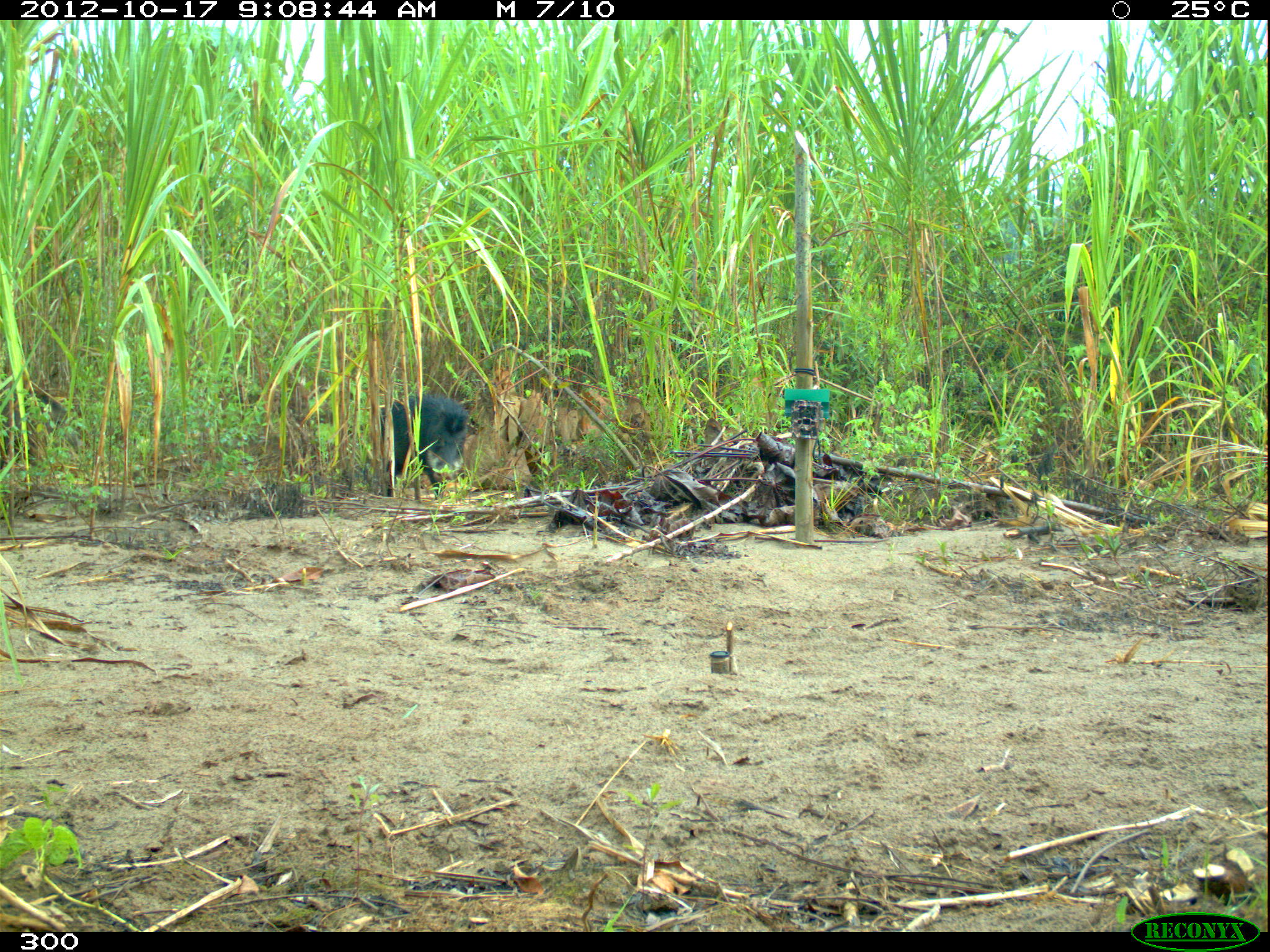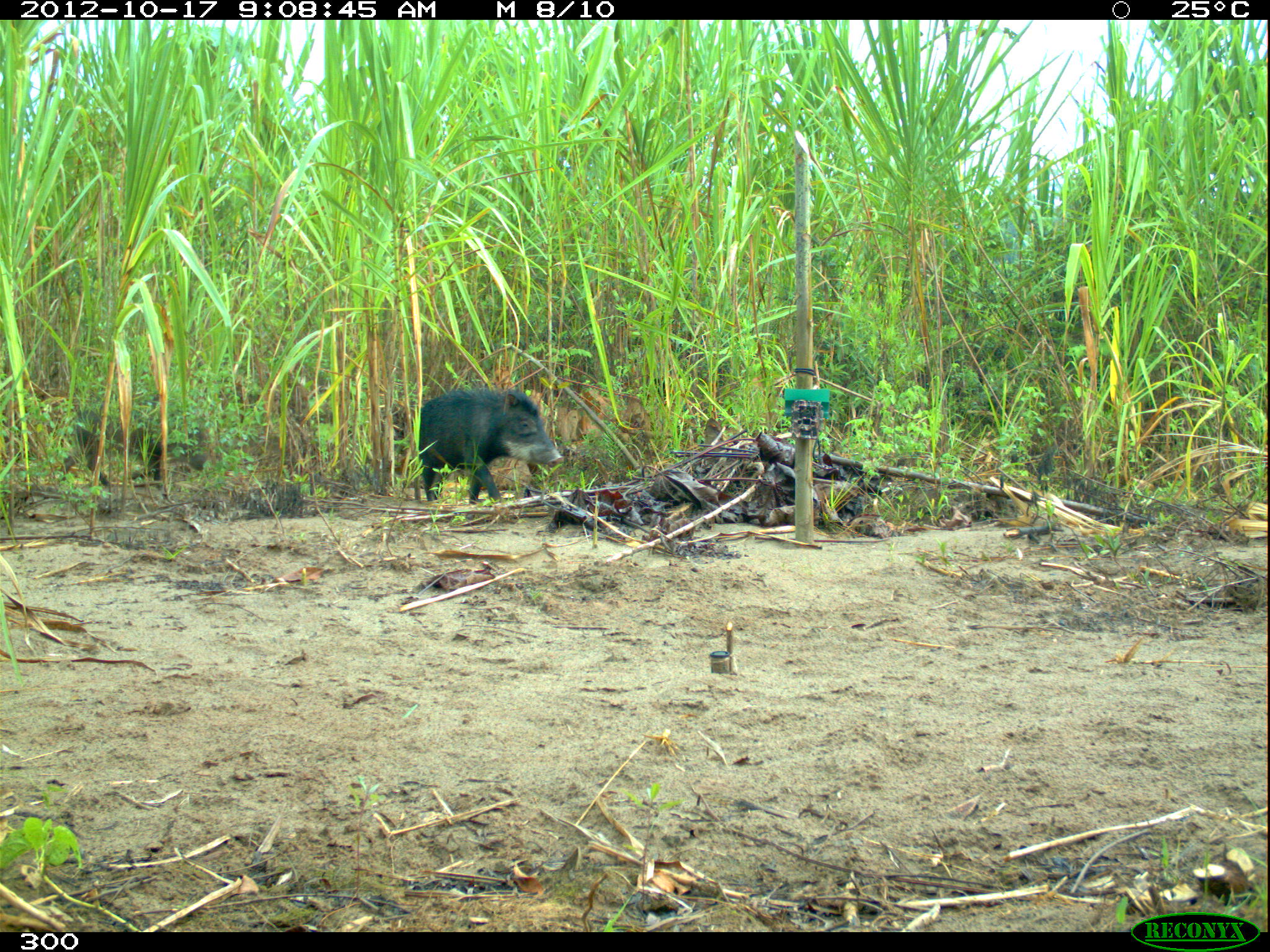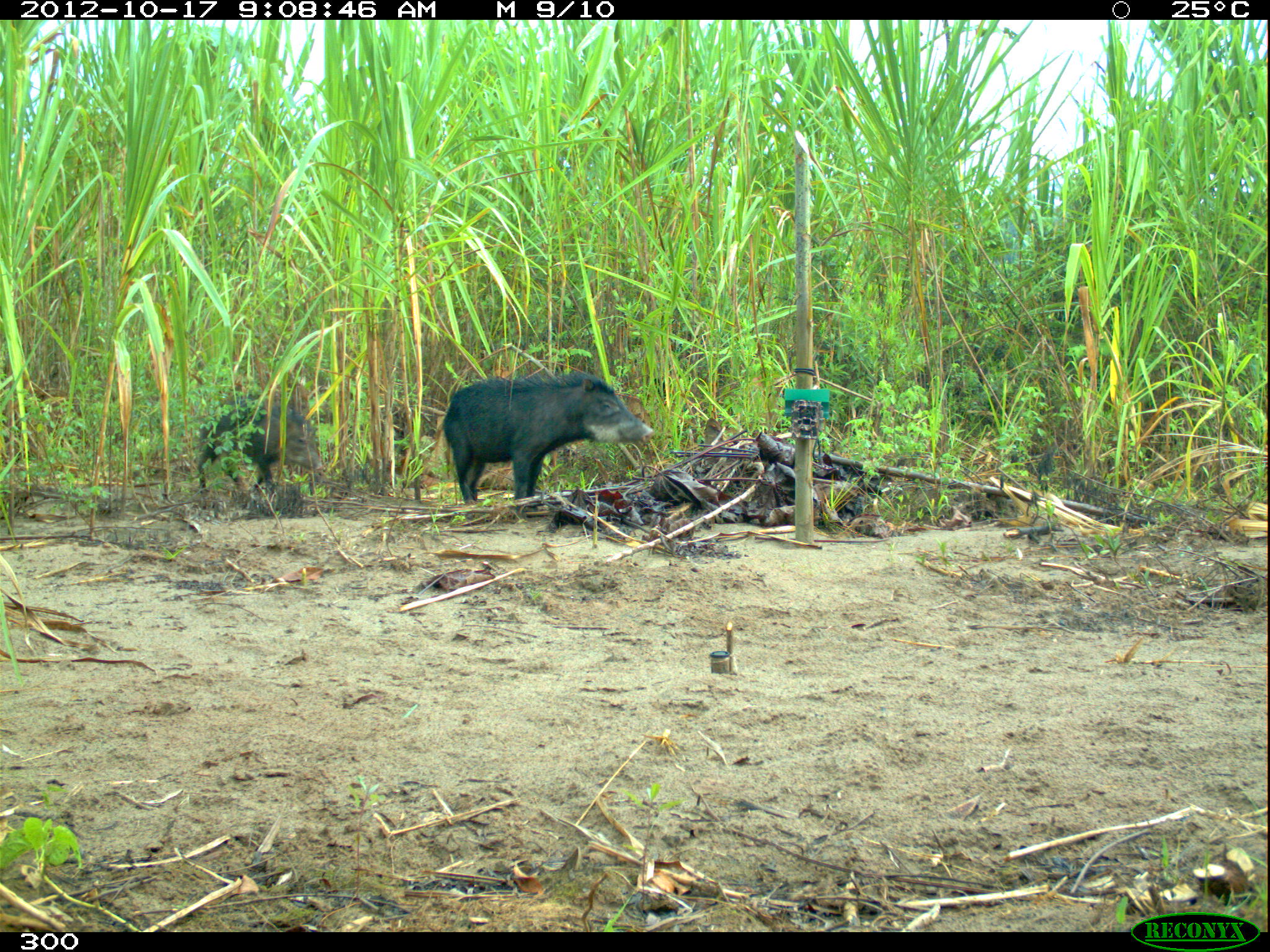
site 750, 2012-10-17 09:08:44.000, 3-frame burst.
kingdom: Animalia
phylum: Chordata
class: Mammalia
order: Artiodactyla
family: Tayassuidae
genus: Tayassu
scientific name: Tayassu pecari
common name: white-lipped peccary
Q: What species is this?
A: Tayassu pecari (white-lipped peccary).